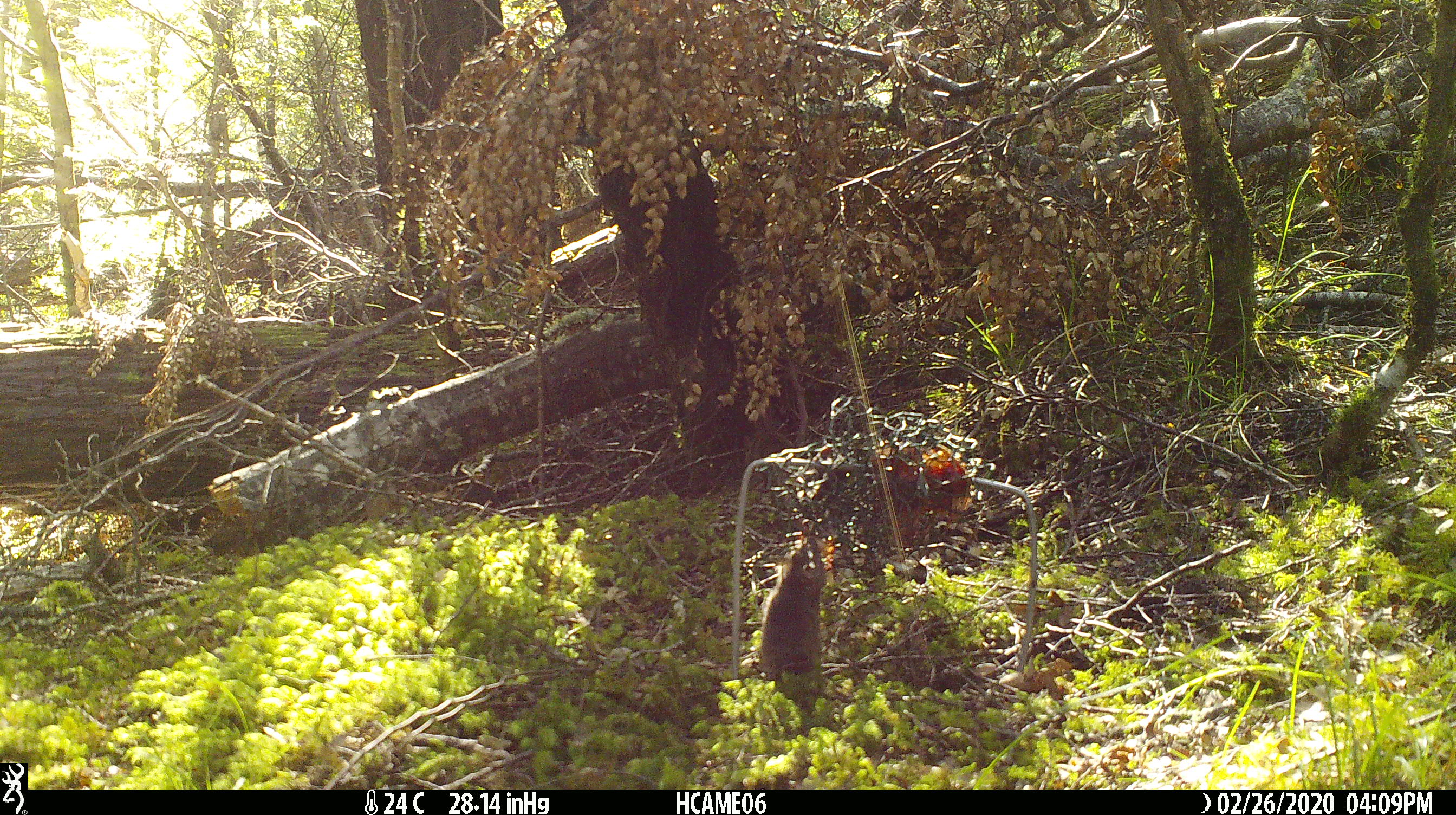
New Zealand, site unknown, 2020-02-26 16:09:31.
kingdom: Animalia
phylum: Chordata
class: Mammalia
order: Rodentia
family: Muridae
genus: Mus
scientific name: Mus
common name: mouse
Mouse (Mus).